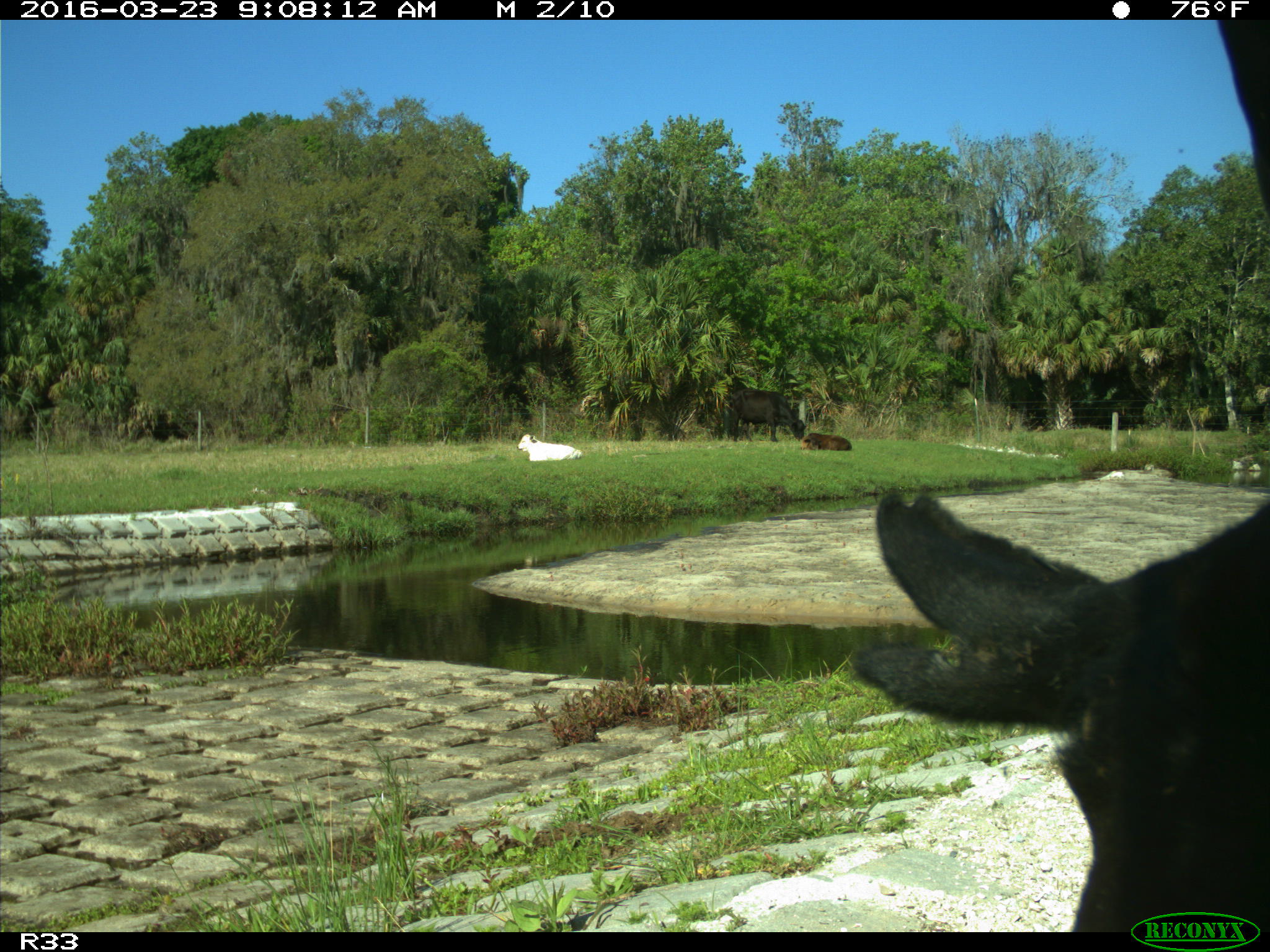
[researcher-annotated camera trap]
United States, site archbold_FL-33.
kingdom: Animalia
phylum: Chordata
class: Mammalia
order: Artiodactyla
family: Bovidae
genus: Bos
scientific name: Bos taurus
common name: domestic cow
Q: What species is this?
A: Bos taurus (domestic cow).